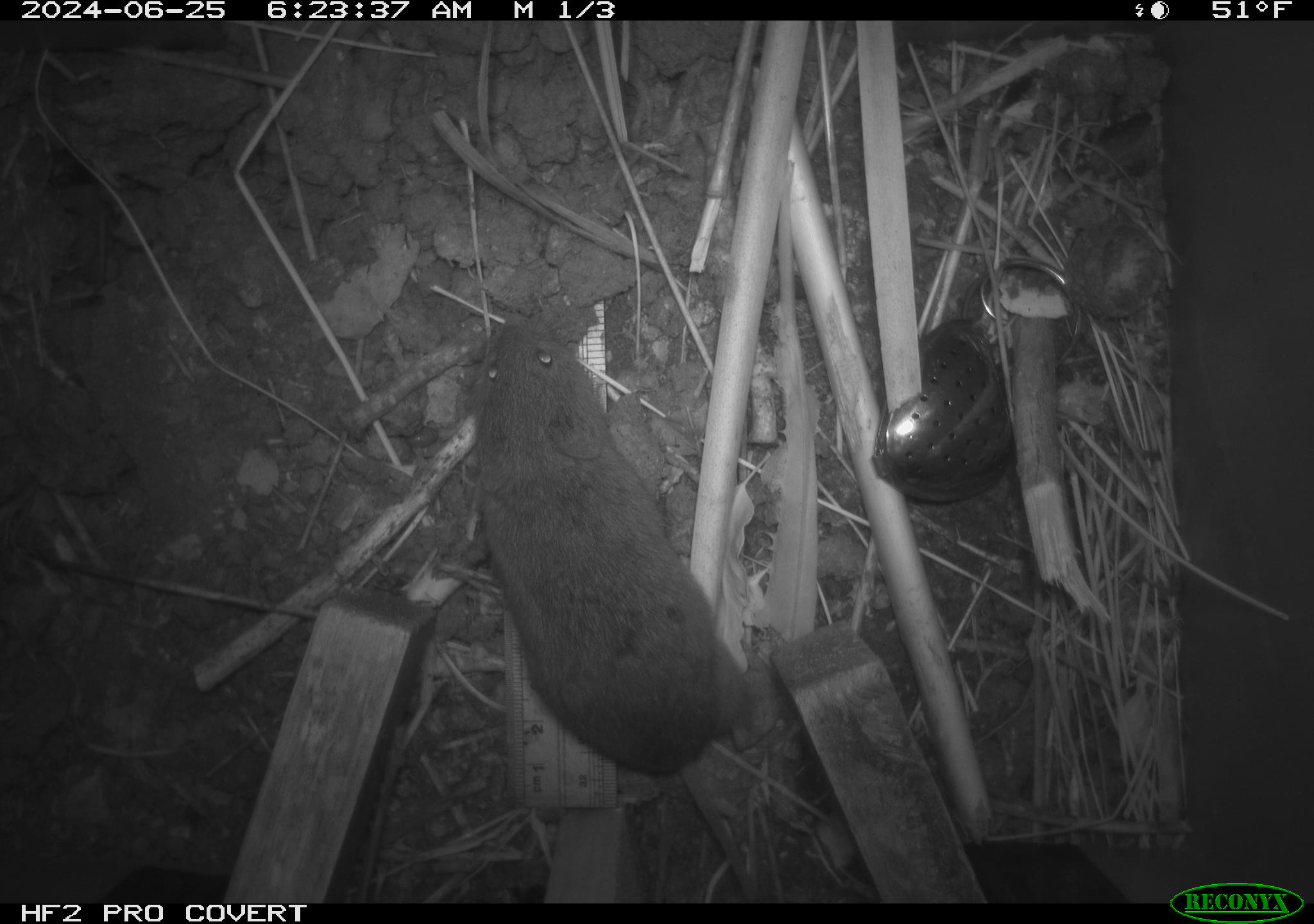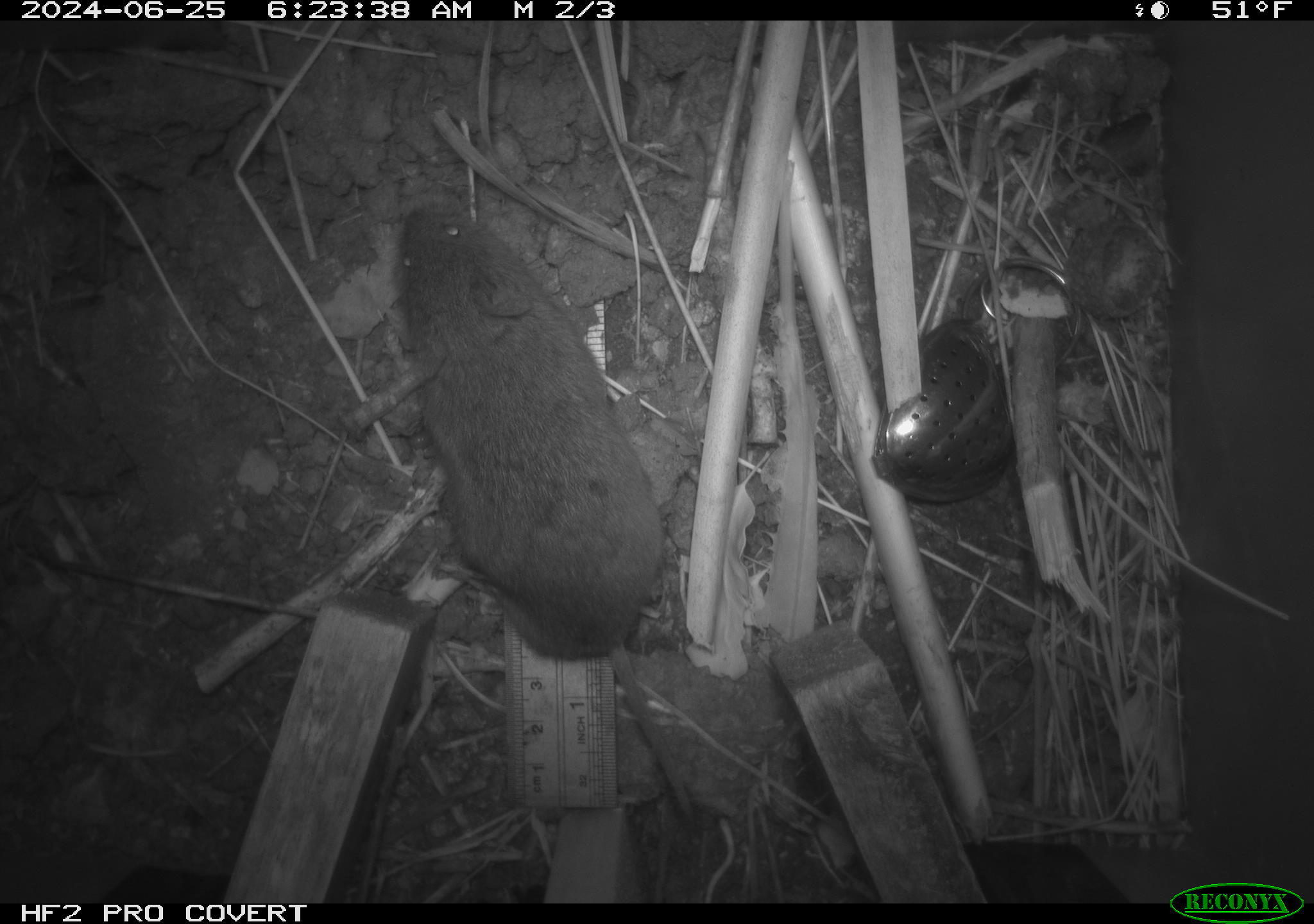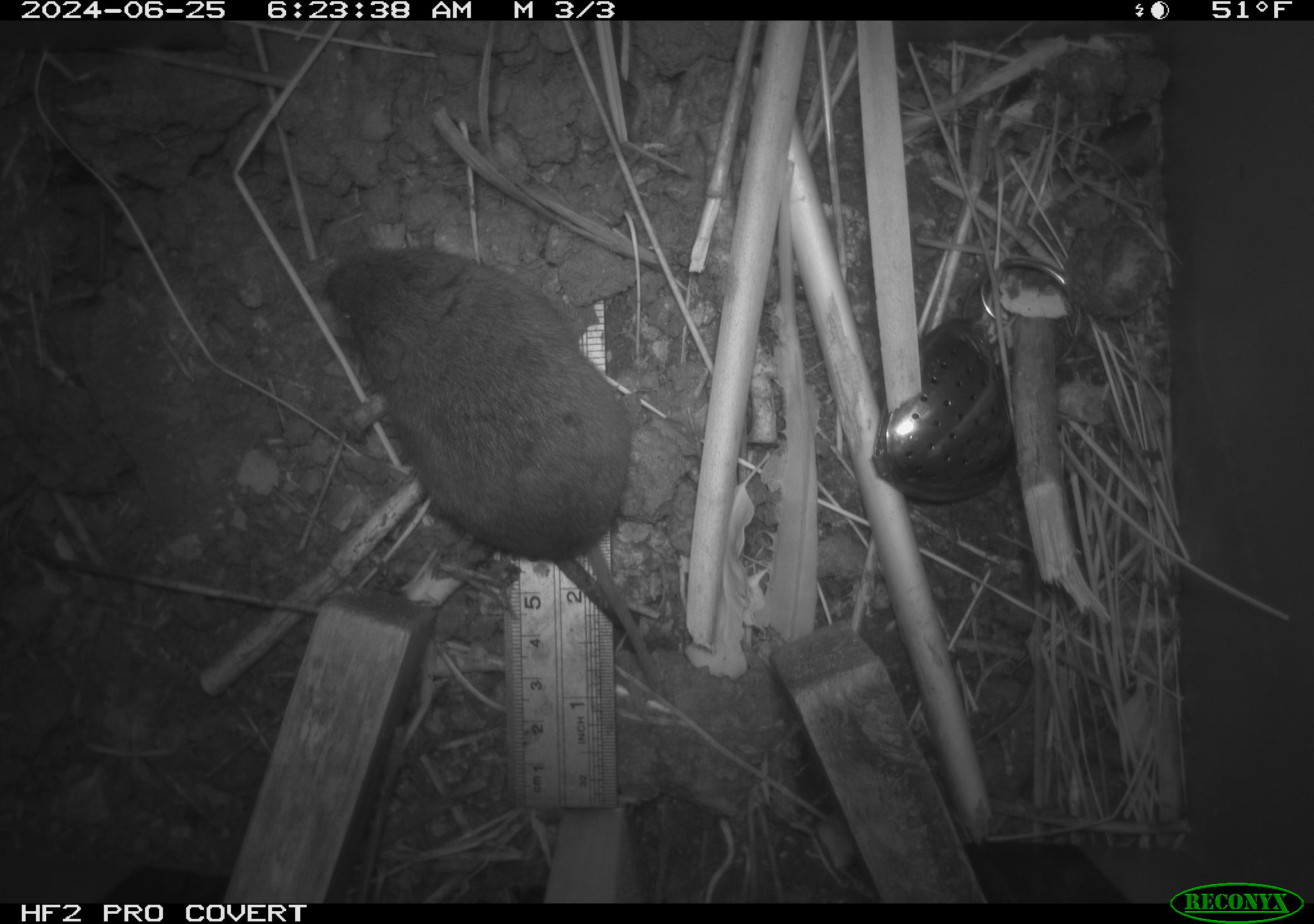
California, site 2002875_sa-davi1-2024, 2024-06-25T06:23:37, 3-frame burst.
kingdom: Animalia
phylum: Chordata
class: Mammalia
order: Rodentia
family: Cricetidae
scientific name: Arvicolinae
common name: voles, lemmings, and muskrats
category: arvicolinae subfamily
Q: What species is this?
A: Arvicolinae subfamily (voles, lemmings, and muskrats) (Arvicolinae).